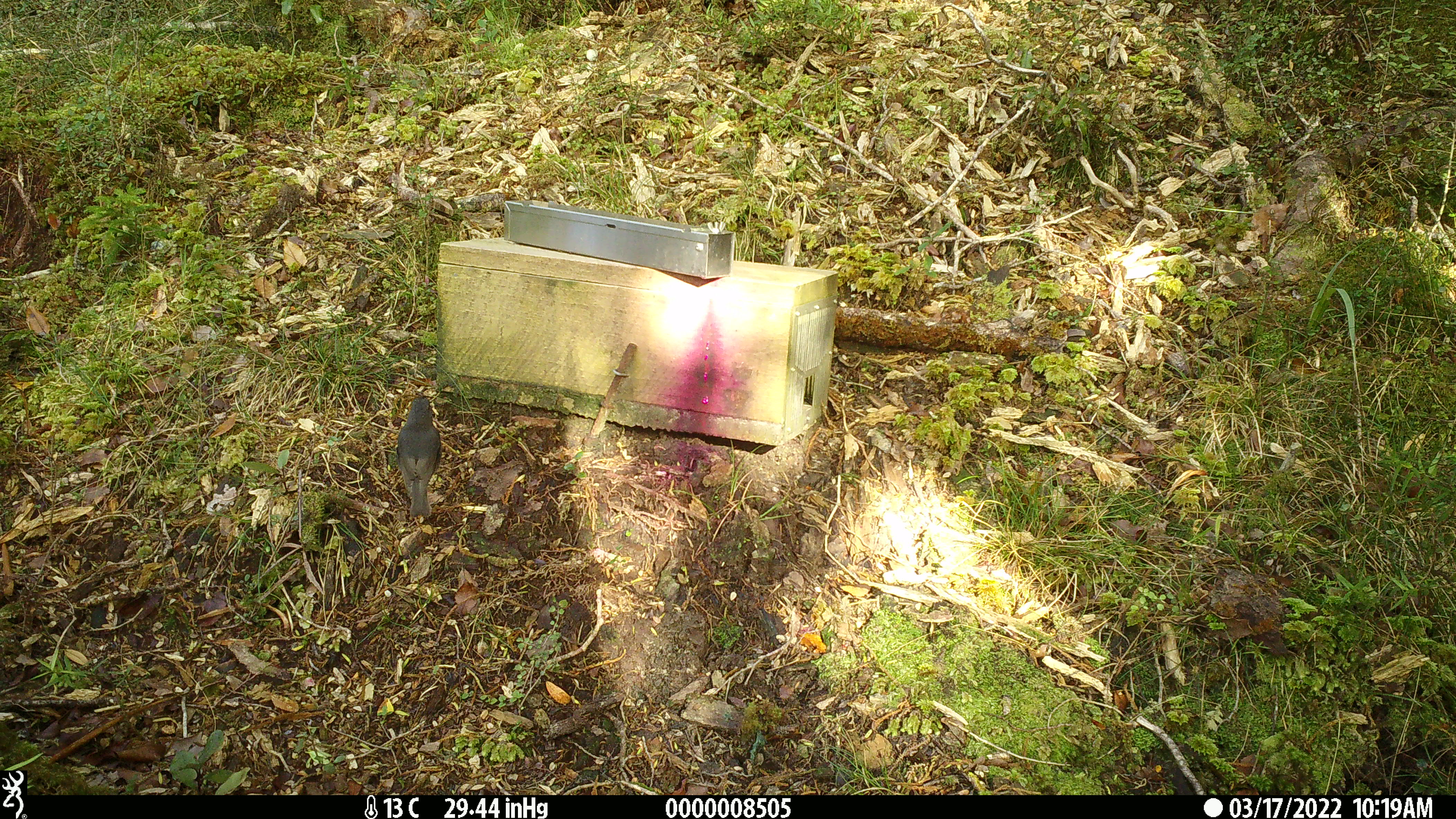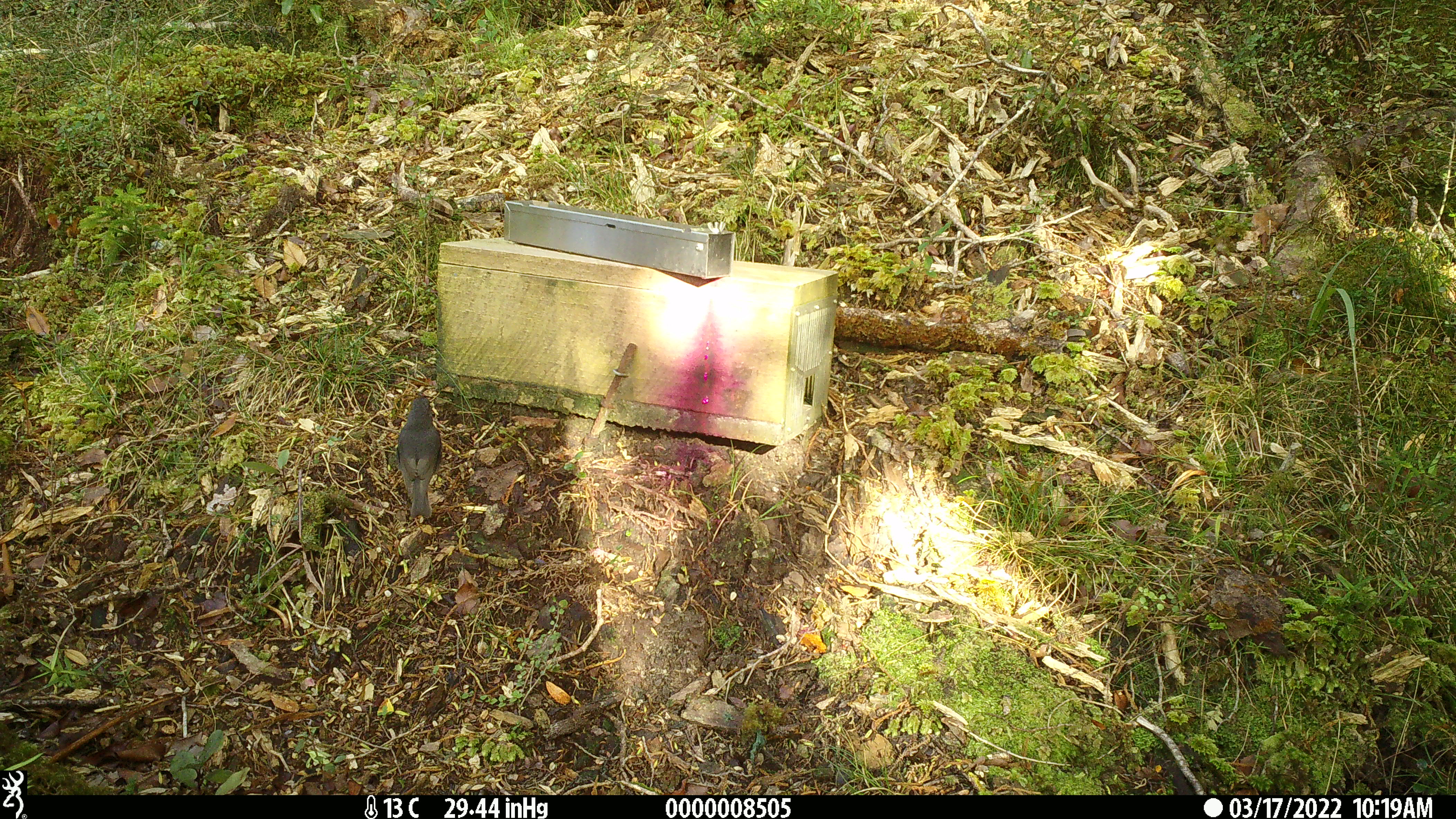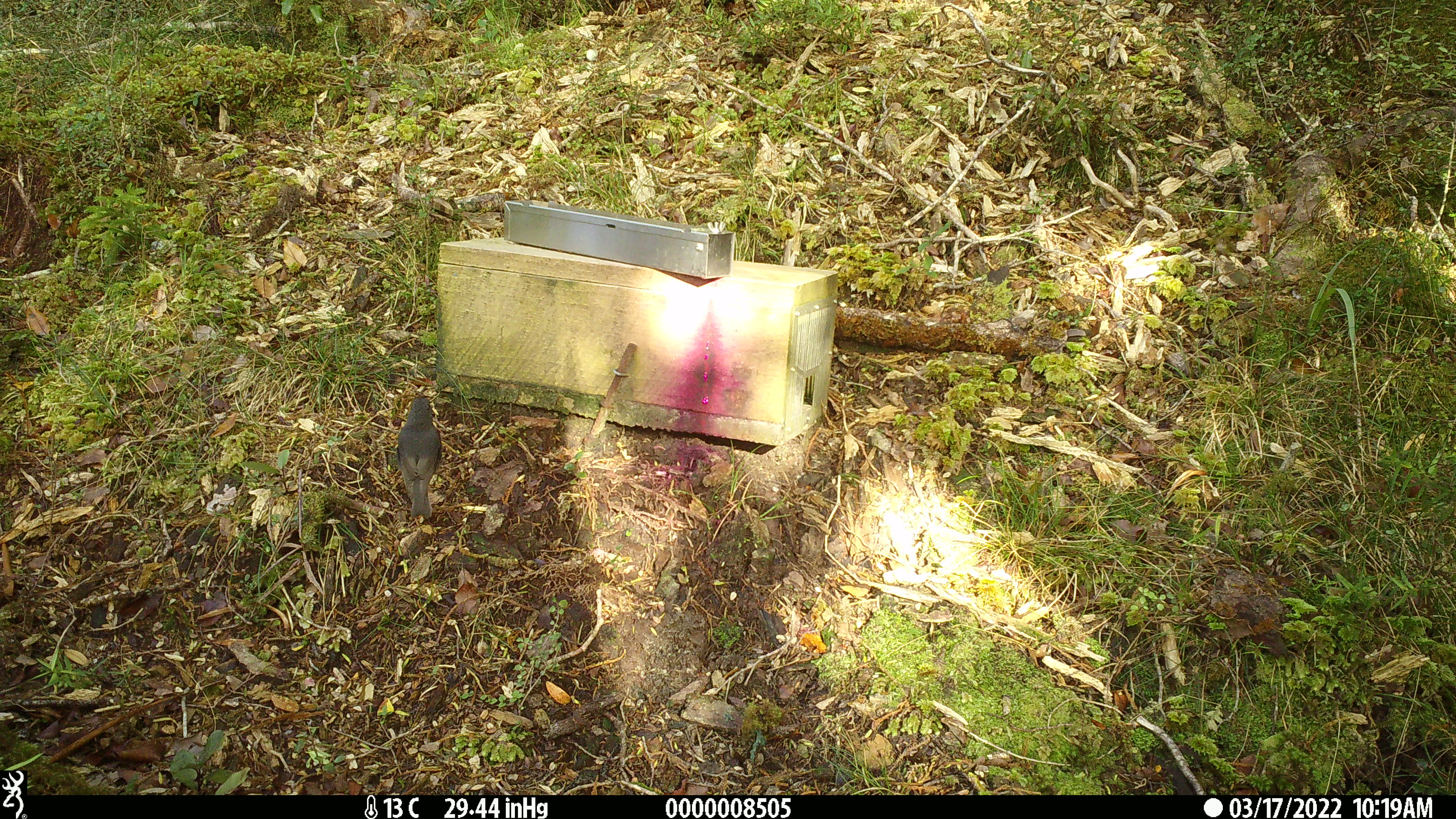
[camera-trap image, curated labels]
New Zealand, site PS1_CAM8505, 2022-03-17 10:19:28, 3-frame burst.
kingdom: Animalia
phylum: Chordata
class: Aves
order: Passeriformes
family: Petroicidae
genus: Petroica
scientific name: Petroica australis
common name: new zealand robin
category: robin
Robin (new zealand robin) (Petroica australis).